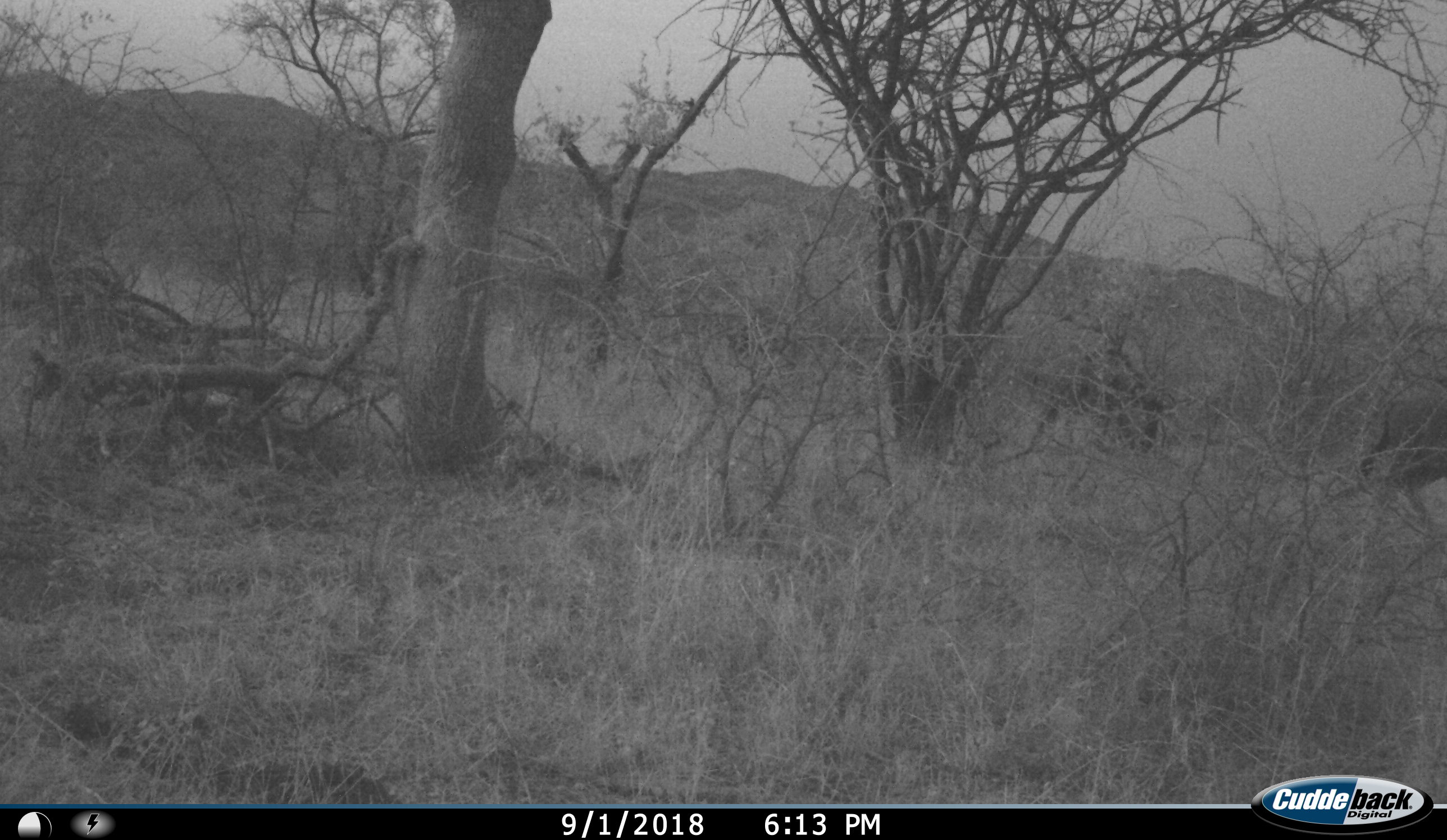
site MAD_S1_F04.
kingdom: Animalia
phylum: Chordata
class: Mammalia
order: Artiodactyla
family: Bovidae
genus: Aepyceros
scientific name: Aepyceros melampus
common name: impala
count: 1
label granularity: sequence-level